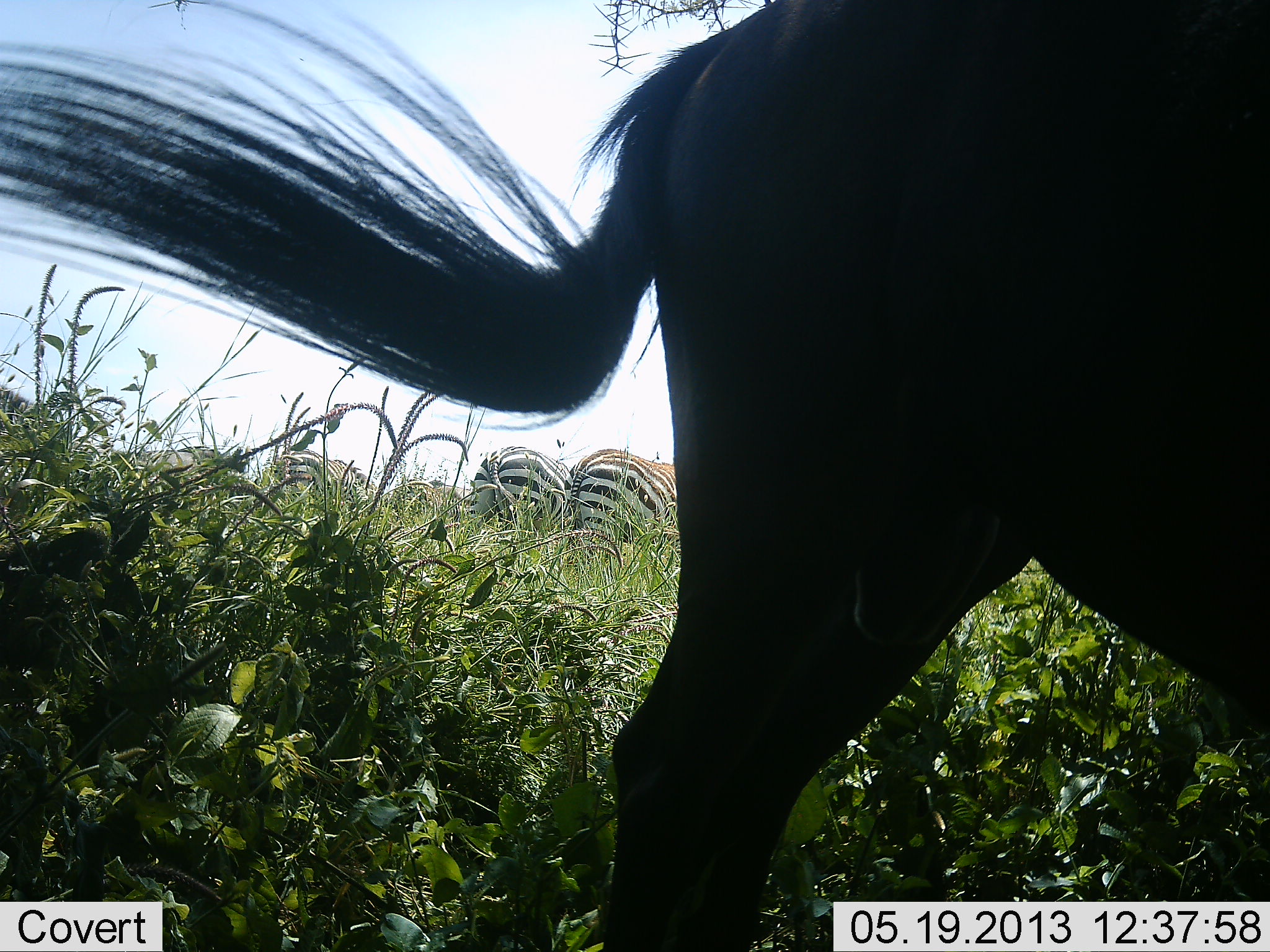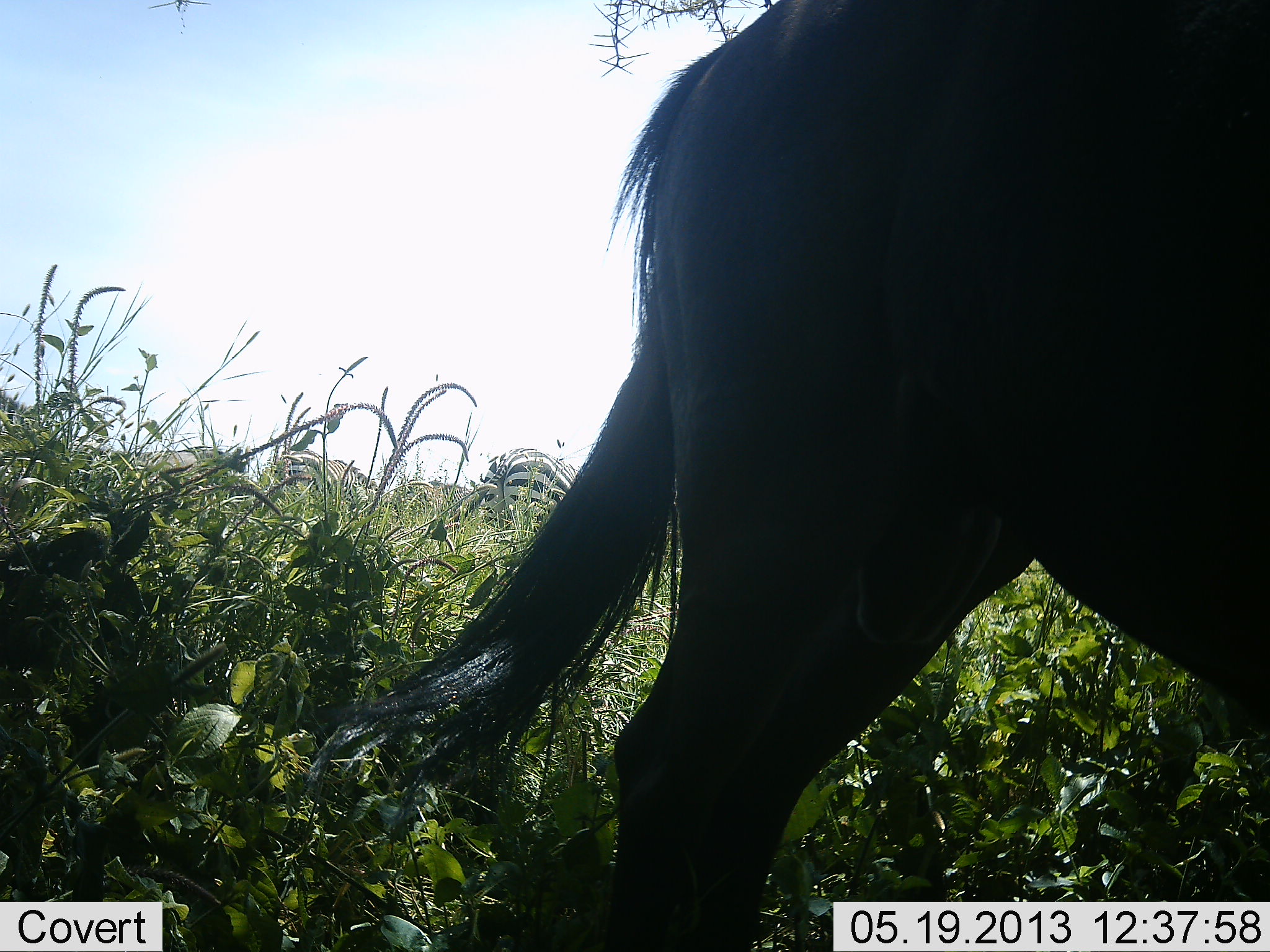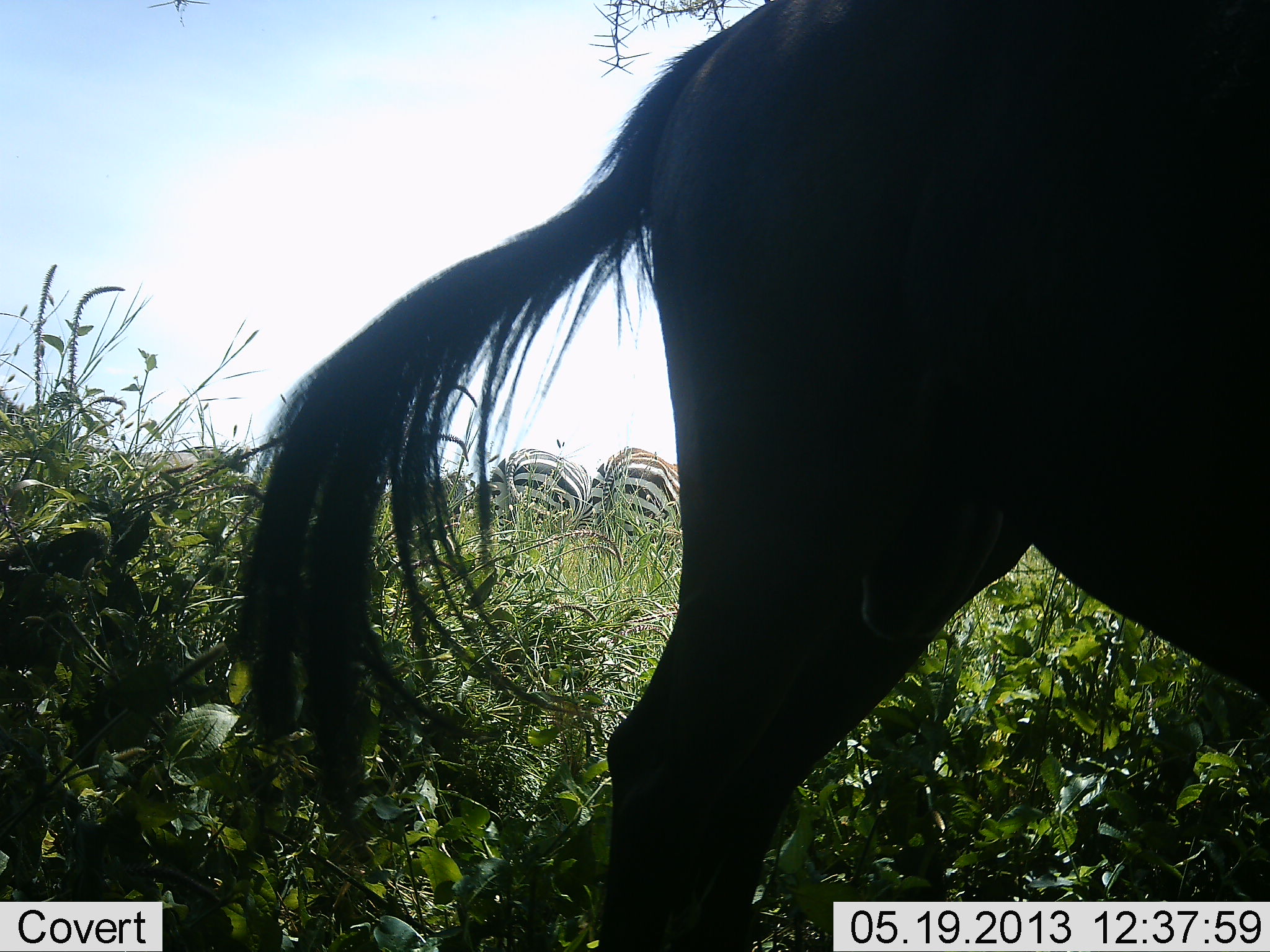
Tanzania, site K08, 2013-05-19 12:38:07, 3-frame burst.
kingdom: Animalia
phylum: Chordata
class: Mammalia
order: Artiodactyla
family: Bovidae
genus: Connochaetes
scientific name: Connochaetes taurinus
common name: blue wildebeest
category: wildebeest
Wildebeest (blue wildebeest) (Connochaetes taurinus), count 1. Behavior (volunteer vote fractions): standing 82%, resting 6%, moving 12%, interacting 0%. Young present (vote fraction): 0%. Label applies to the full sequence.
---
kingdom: Animalia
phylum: Chordata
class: Mammalia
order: Perissodactyla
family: Equidae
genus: Equus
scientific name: Equus quagga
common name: plains zebra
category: zebra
Zebra (plains zebra) (Equus quagga), count 4. Behavior (volunteer vote fractions): standing 88%, resting 0%, moving 0%, interacting 0%. Young present (vote fraction): 0%. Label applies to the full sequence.